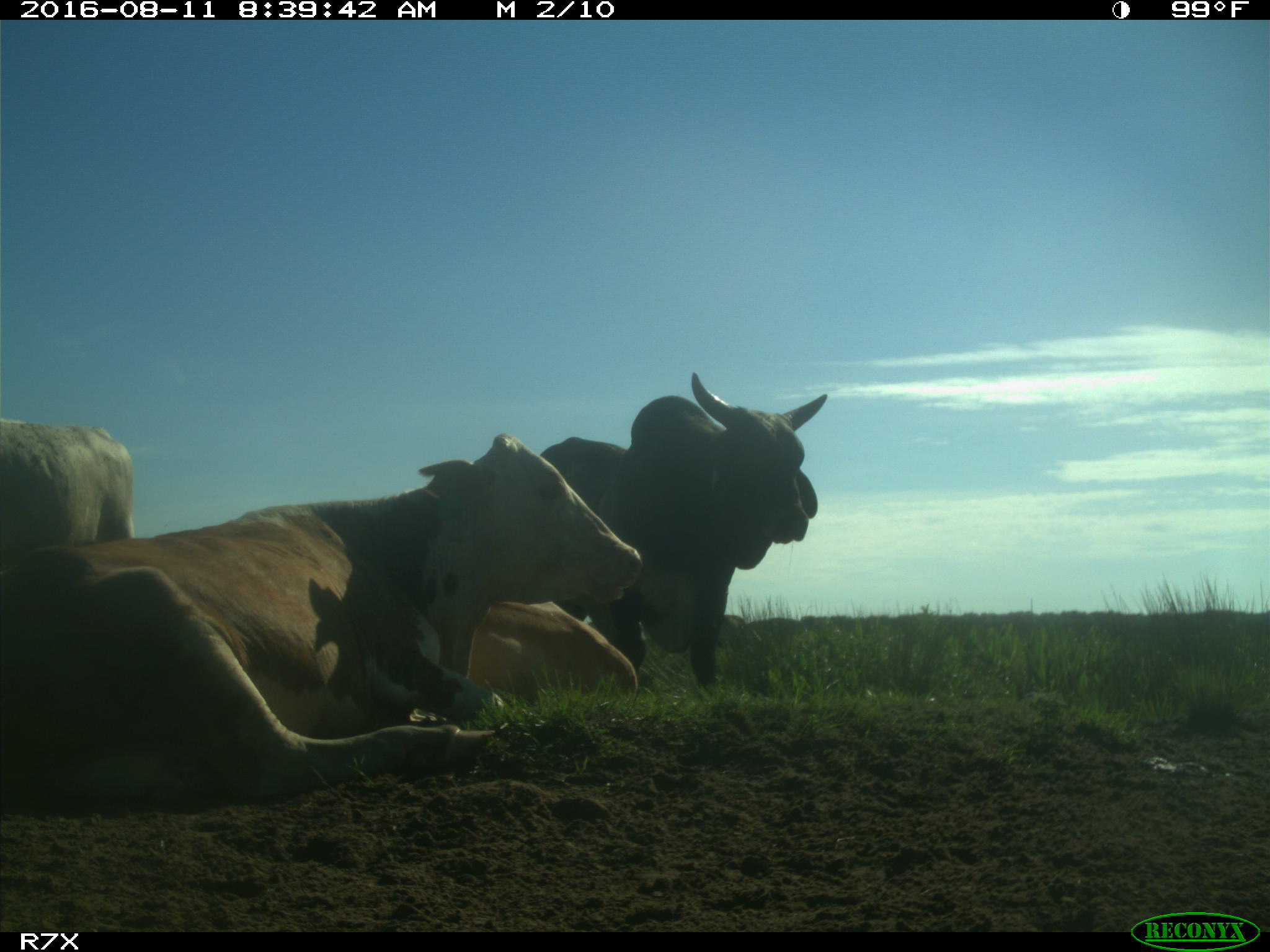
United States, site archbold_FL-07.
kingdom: Animalia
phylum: Chordata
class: Mammalia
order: Artiodactyla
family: Bovidae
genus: Bos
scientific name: Bos taurus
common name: domestic cow